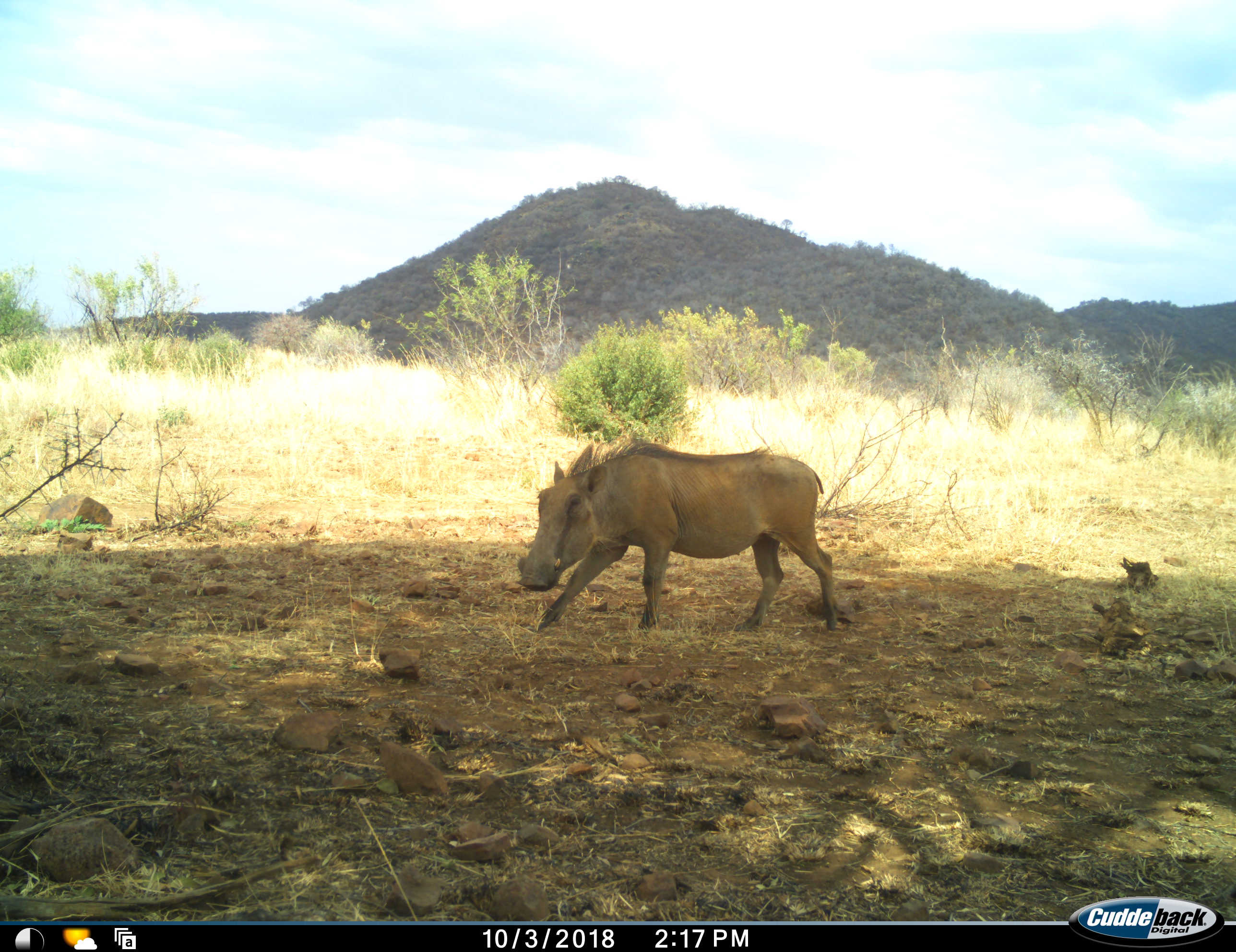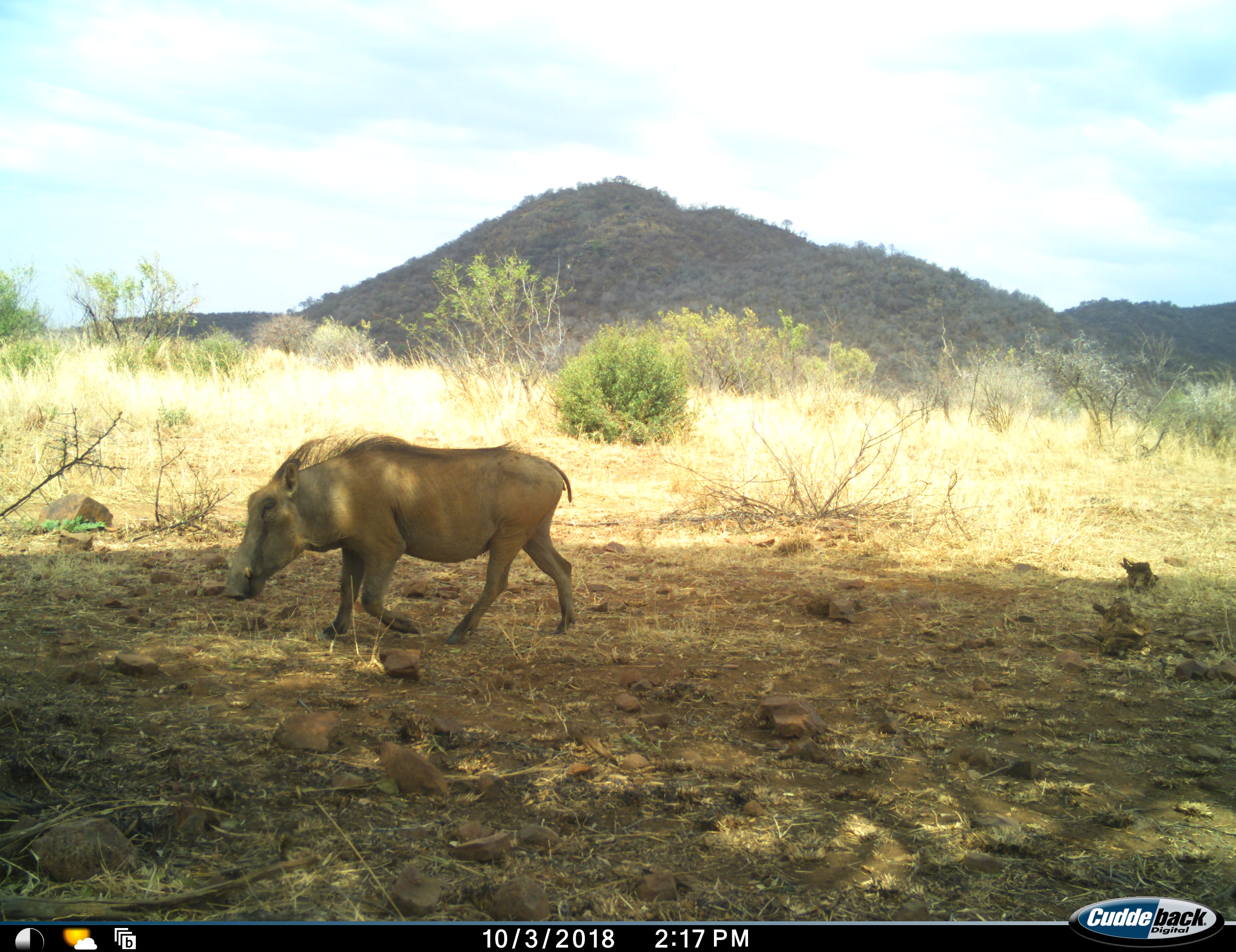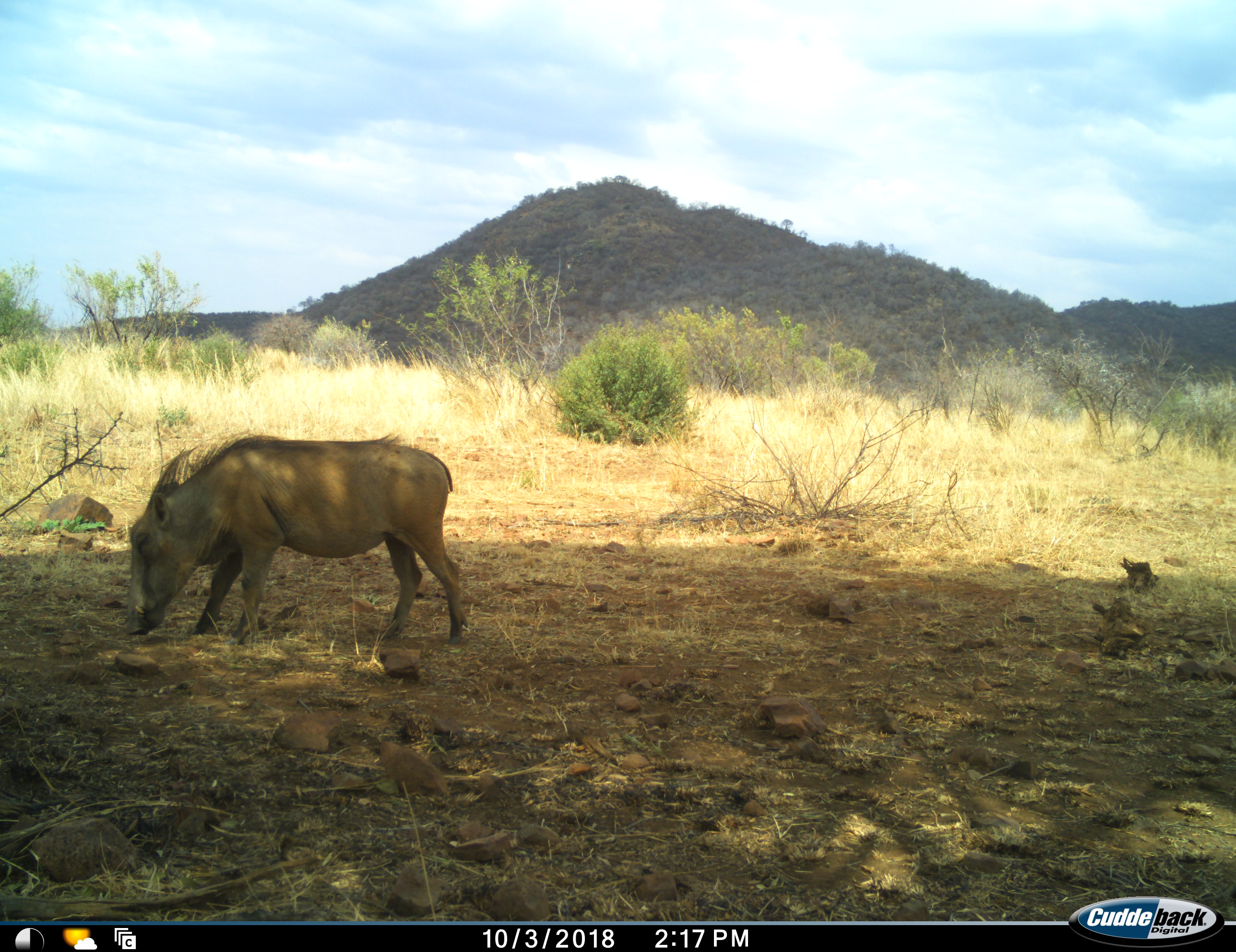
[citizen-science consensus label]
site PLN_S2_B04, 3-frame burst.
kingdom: Animalia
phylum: Chordata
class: Mammalia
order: Artiodactyla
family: Suidae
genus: Phacochoerus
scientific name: Phacochoerus africanus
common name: warthog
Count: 1.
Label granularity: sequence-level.